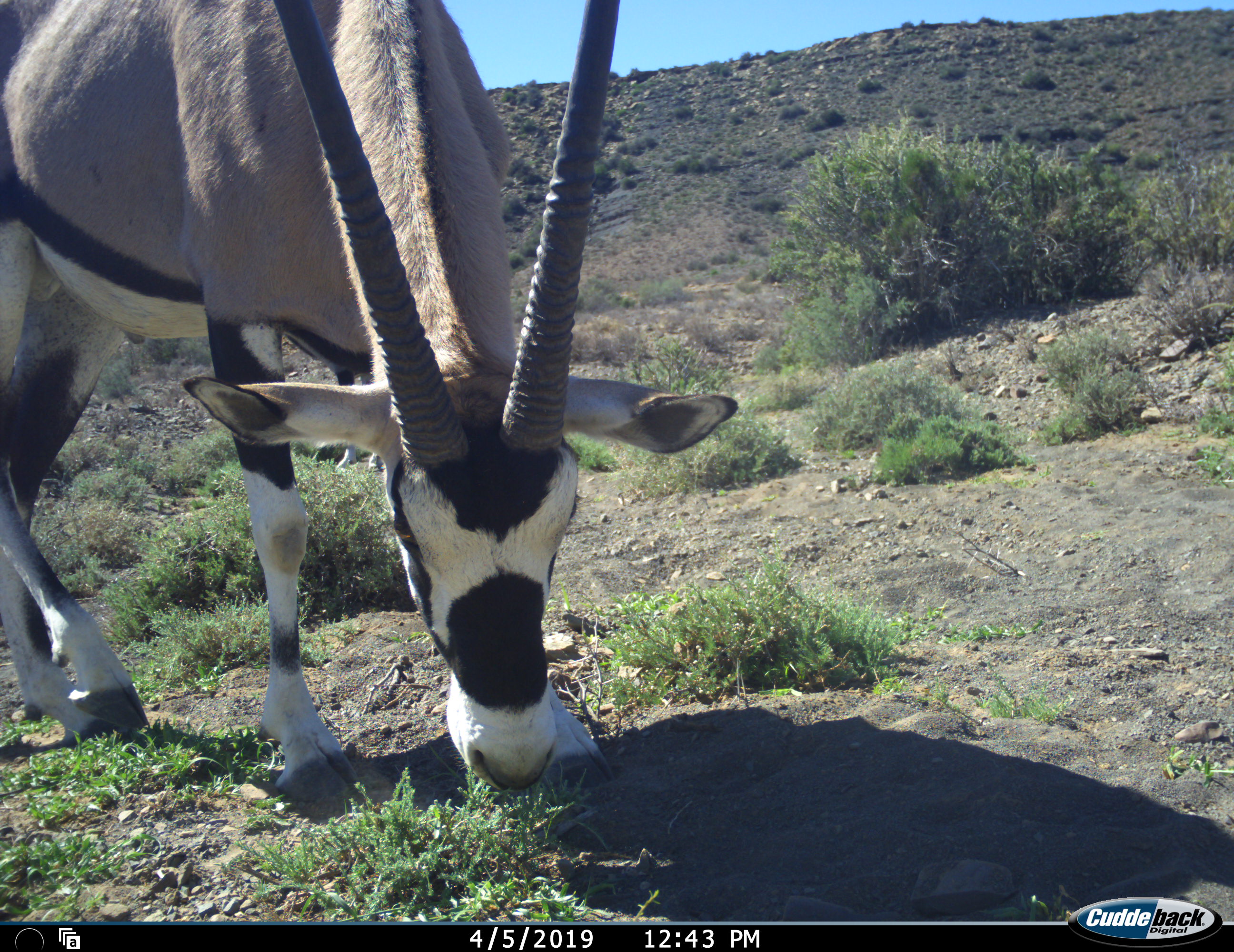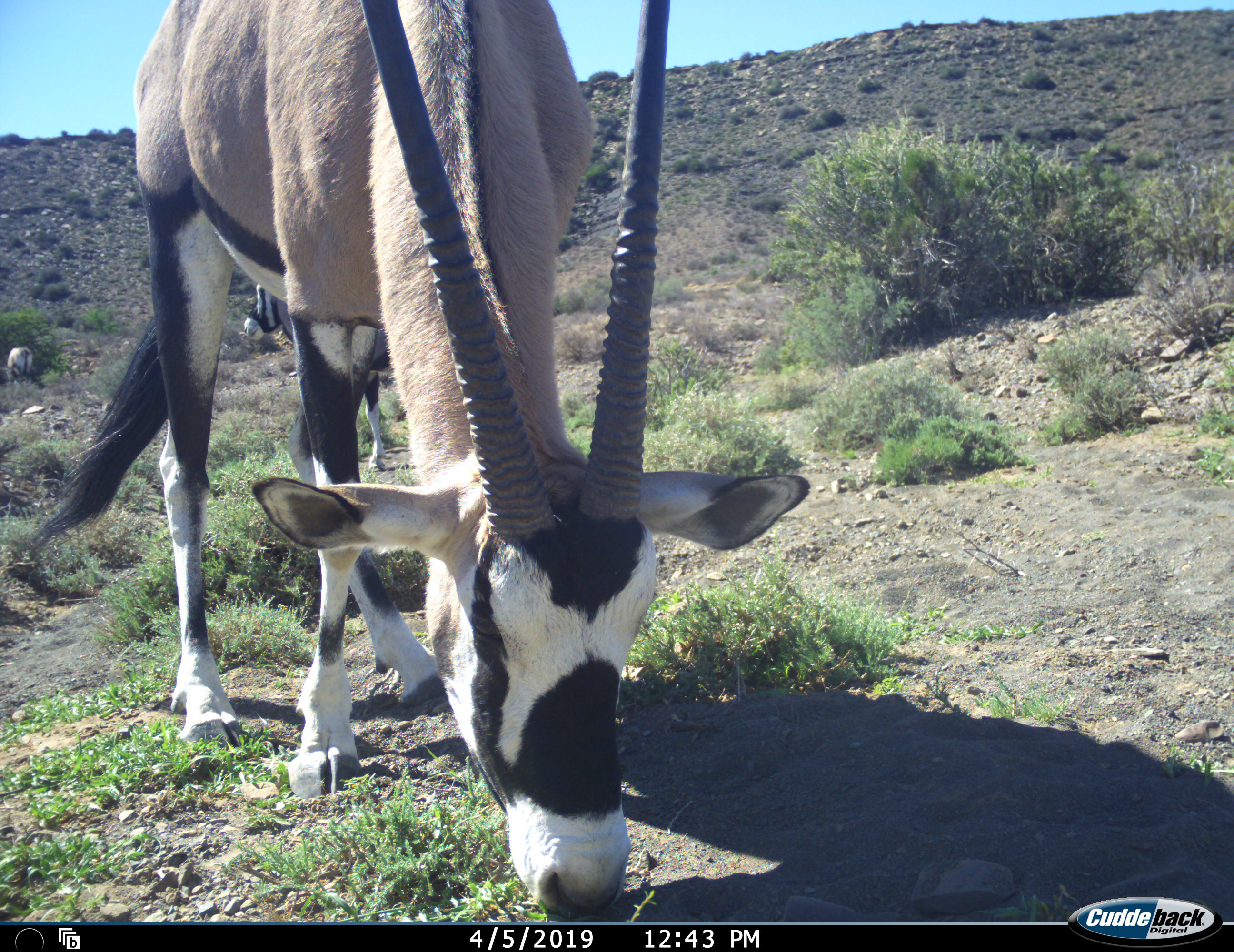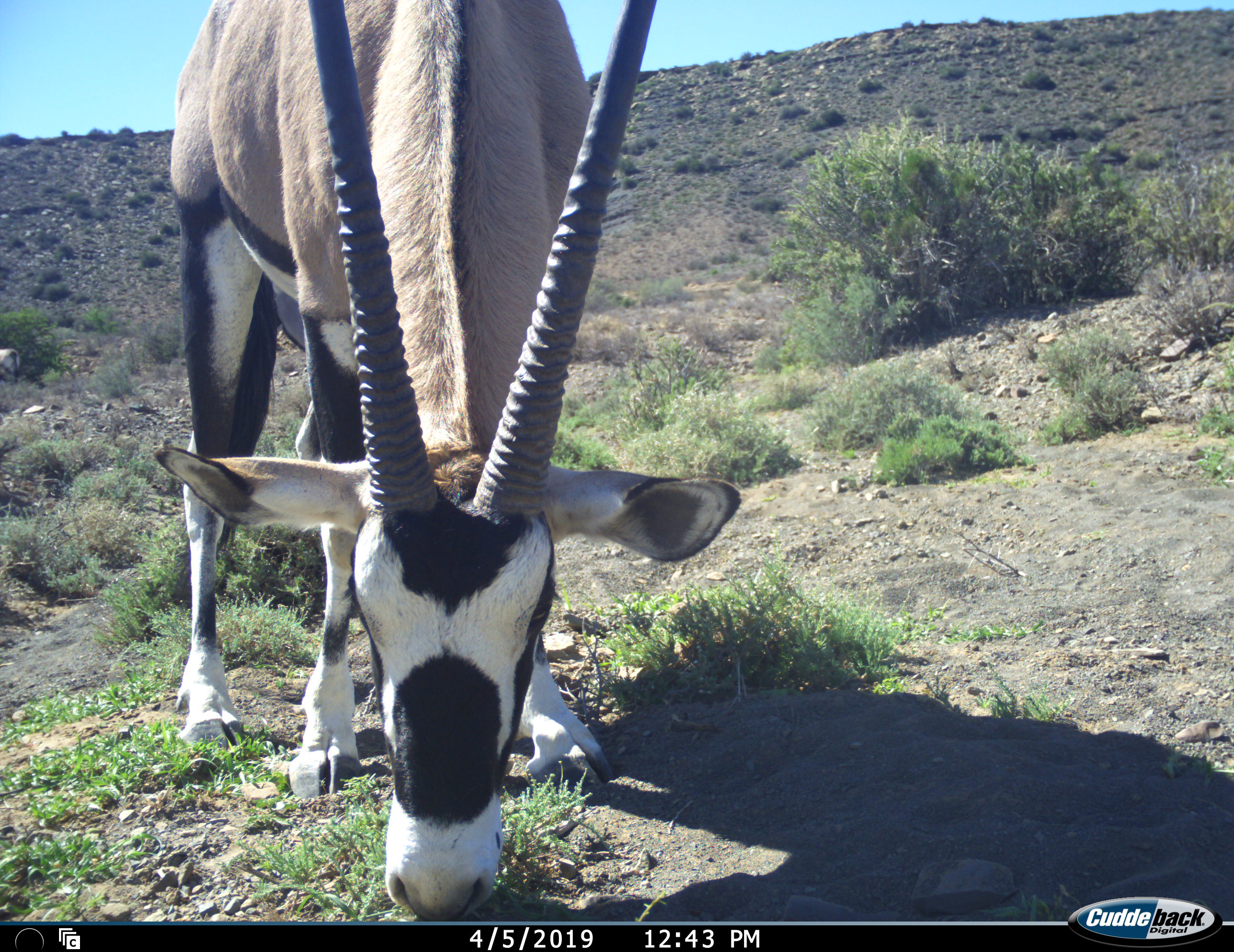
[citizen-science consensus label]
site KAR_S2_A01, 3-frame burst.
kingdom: Animalia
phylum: Chordata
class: Mammalia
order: Artiodactyla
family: Bovidae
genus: Oryx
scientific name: Oryx gazella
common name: gemsbok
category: oryx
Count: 2.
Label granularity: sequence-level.